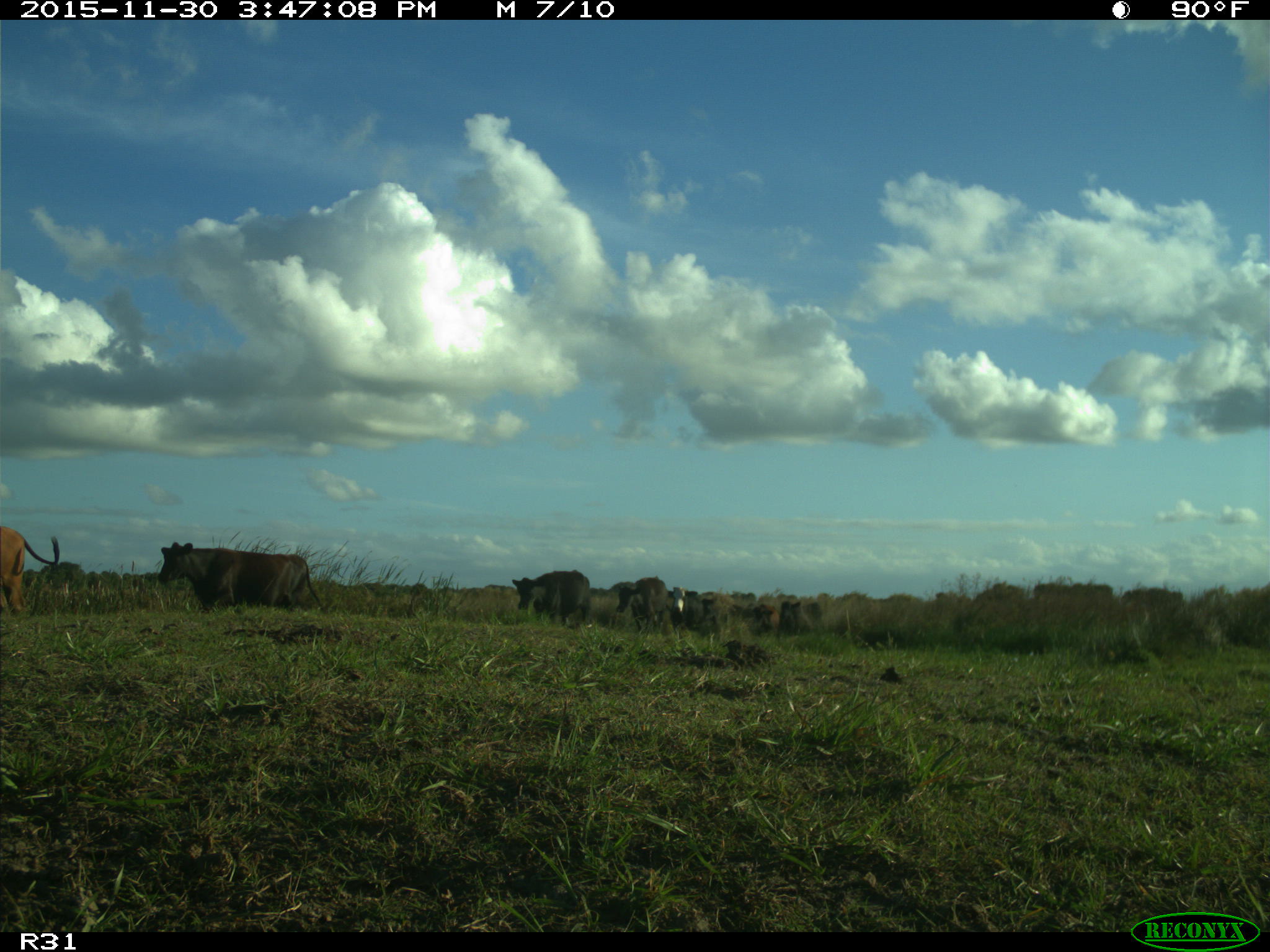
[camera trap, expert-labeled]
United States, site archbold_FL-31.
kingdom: Animalia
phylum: Chordata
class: Mammalia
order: Artiodactyla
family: Bovidae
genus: Bos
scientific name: Bos taurus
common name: domestic cow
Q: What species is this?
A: Bos taurus (domestic cow).